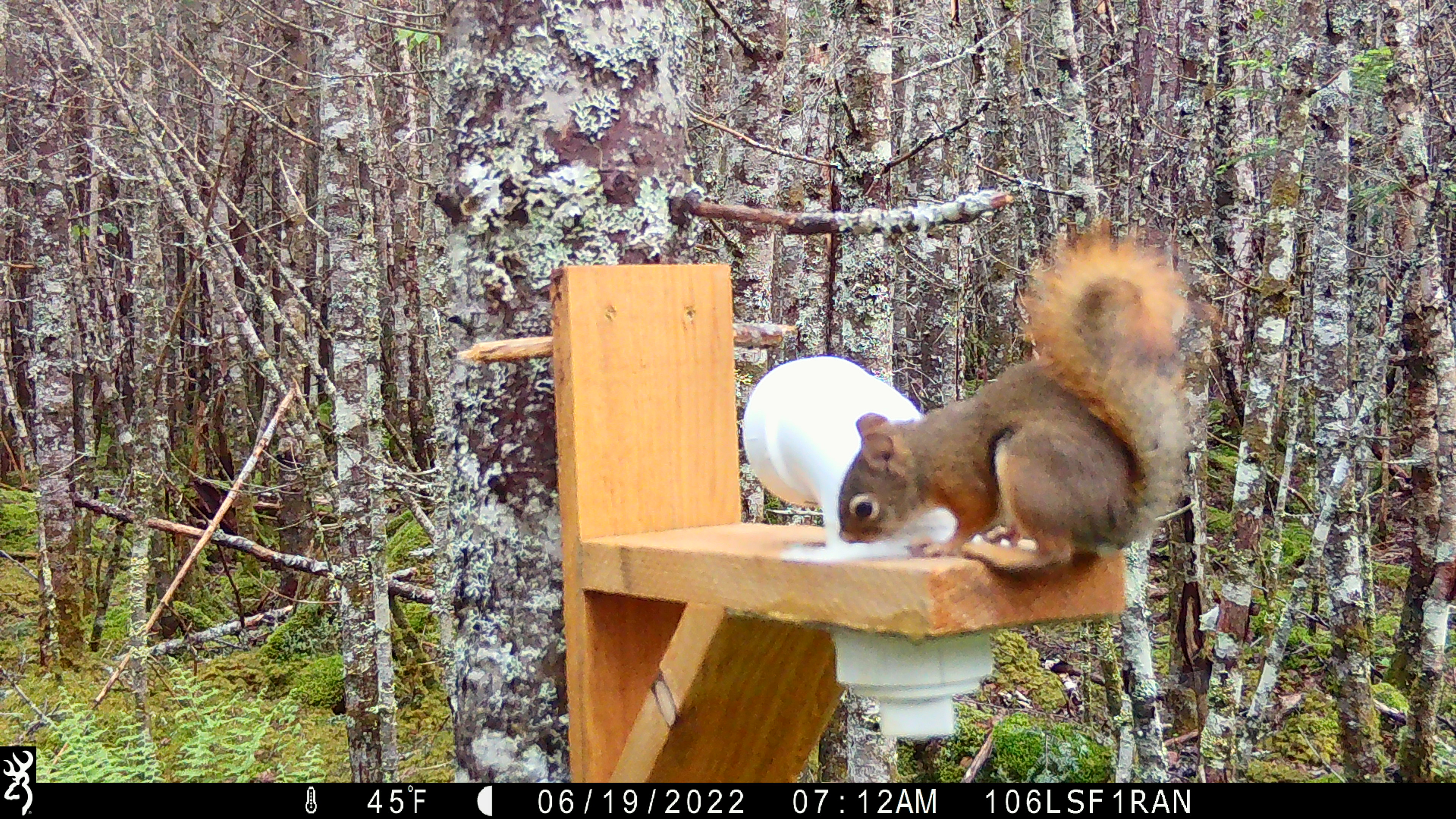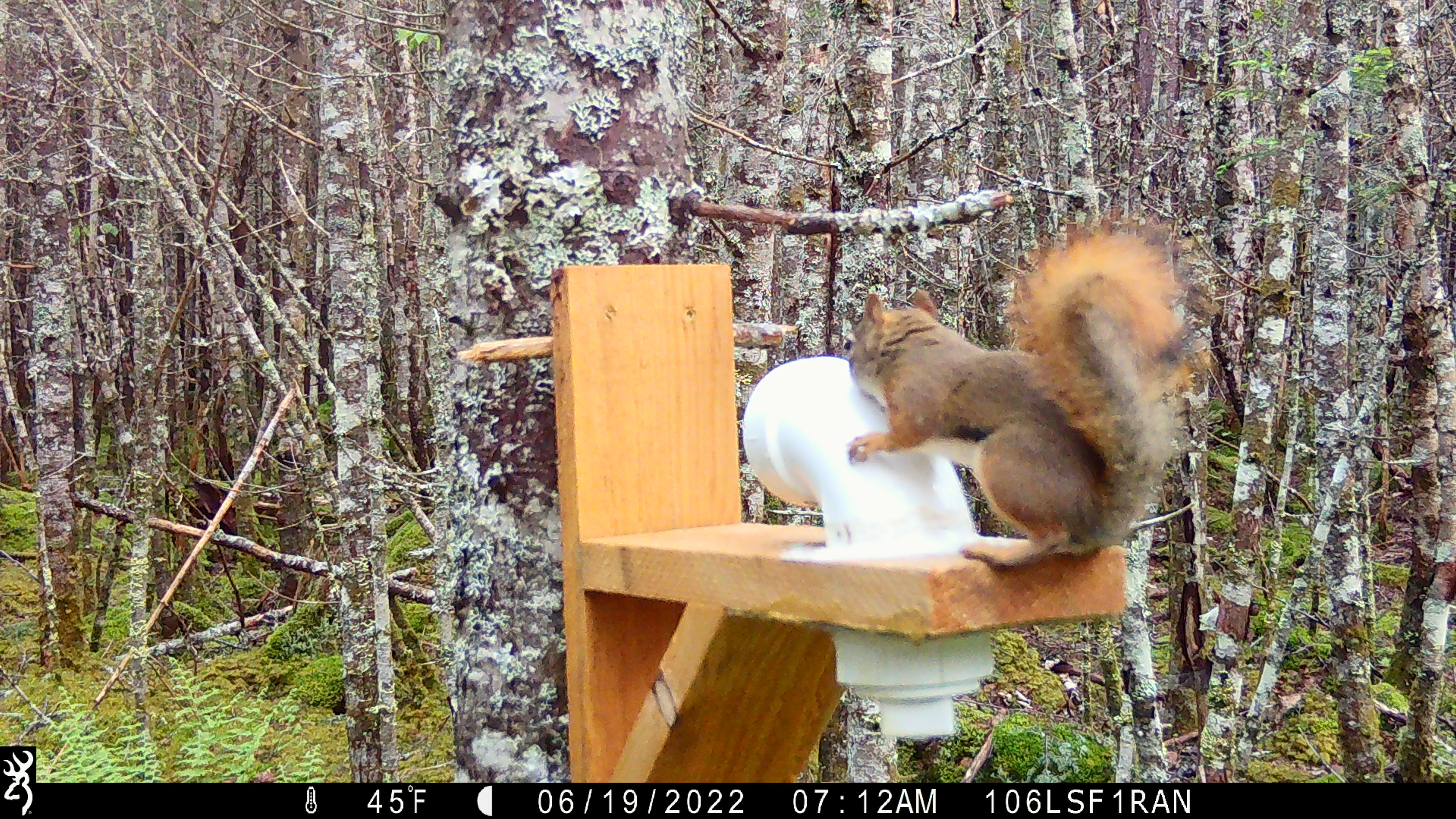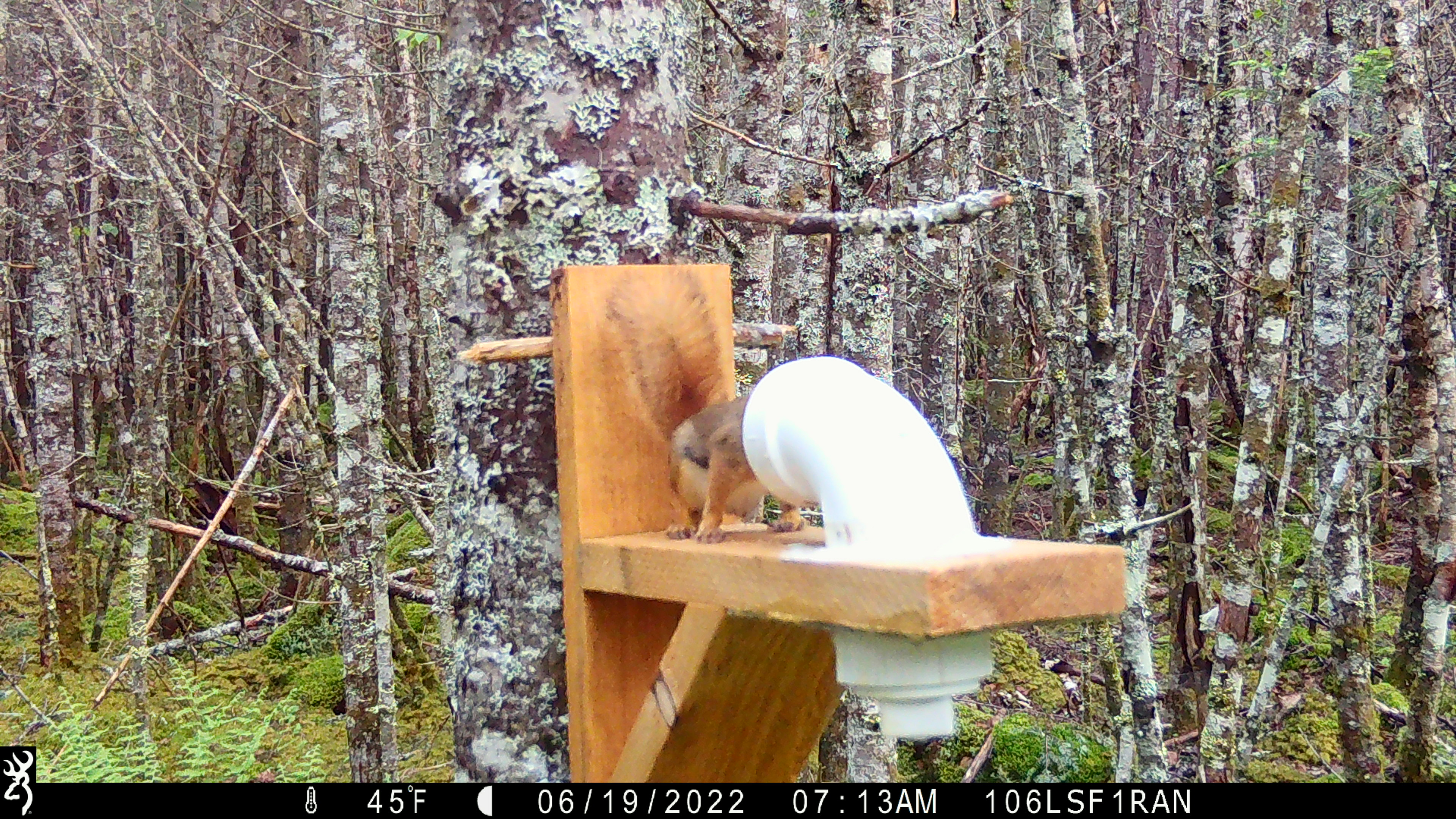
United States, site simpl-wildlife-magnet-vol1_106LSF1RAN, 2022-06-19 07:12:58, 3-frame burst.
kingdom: Animalia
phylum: Chordata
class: Mammalia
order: Rodentia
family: Sciuridae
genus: Tamiasciurus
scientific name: Tamiasciurus hudsonicus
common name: red squirrel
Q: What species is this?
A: Red squirrel (Tamiasciurus hudsonicus).